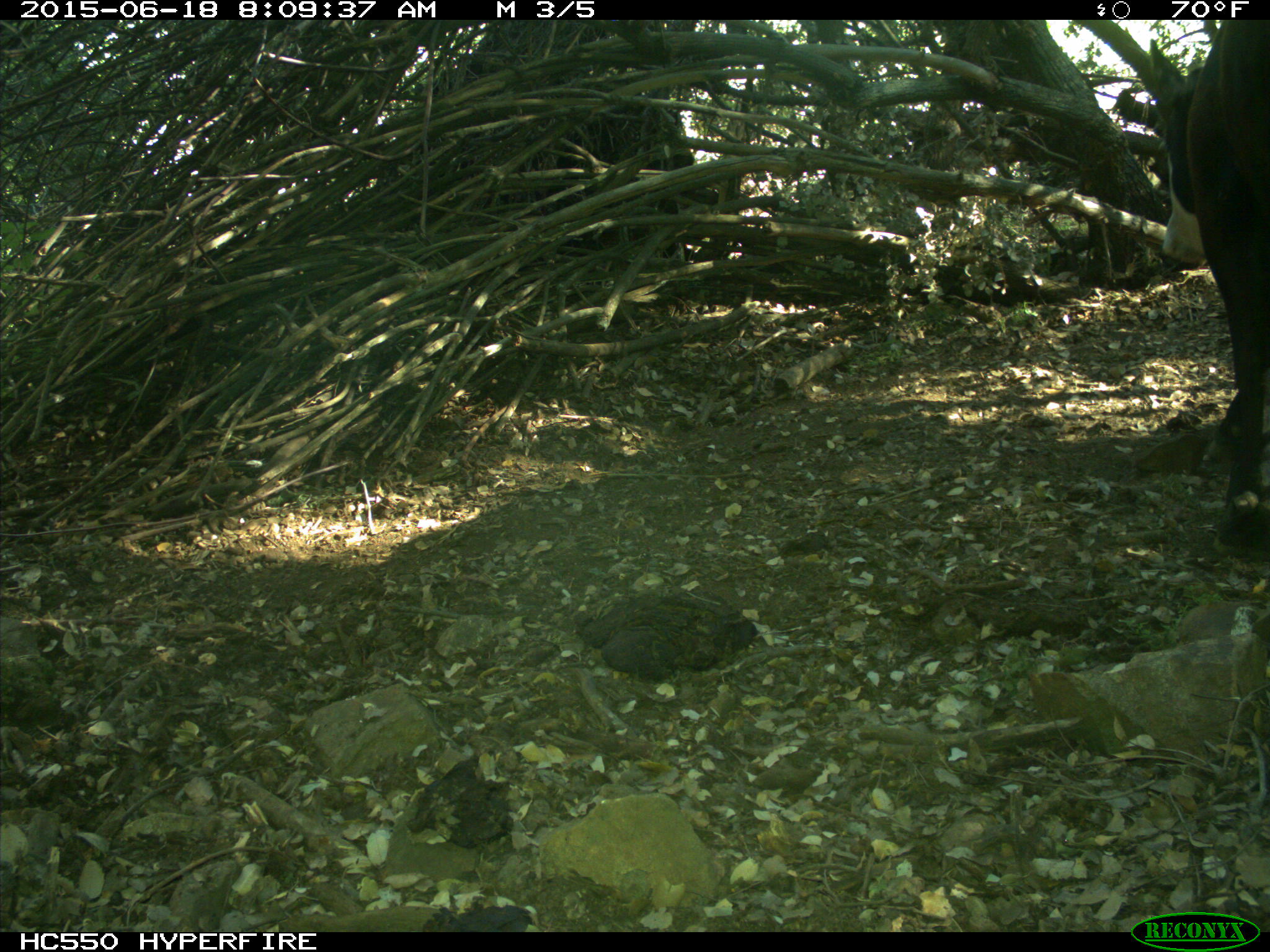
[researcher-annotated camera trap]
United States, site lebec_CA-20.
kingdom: Animalia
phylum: Chordata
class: Mammalia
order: Artiodactyla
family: Bovidae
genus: Bos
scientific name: Bos taurus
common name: domestic cow